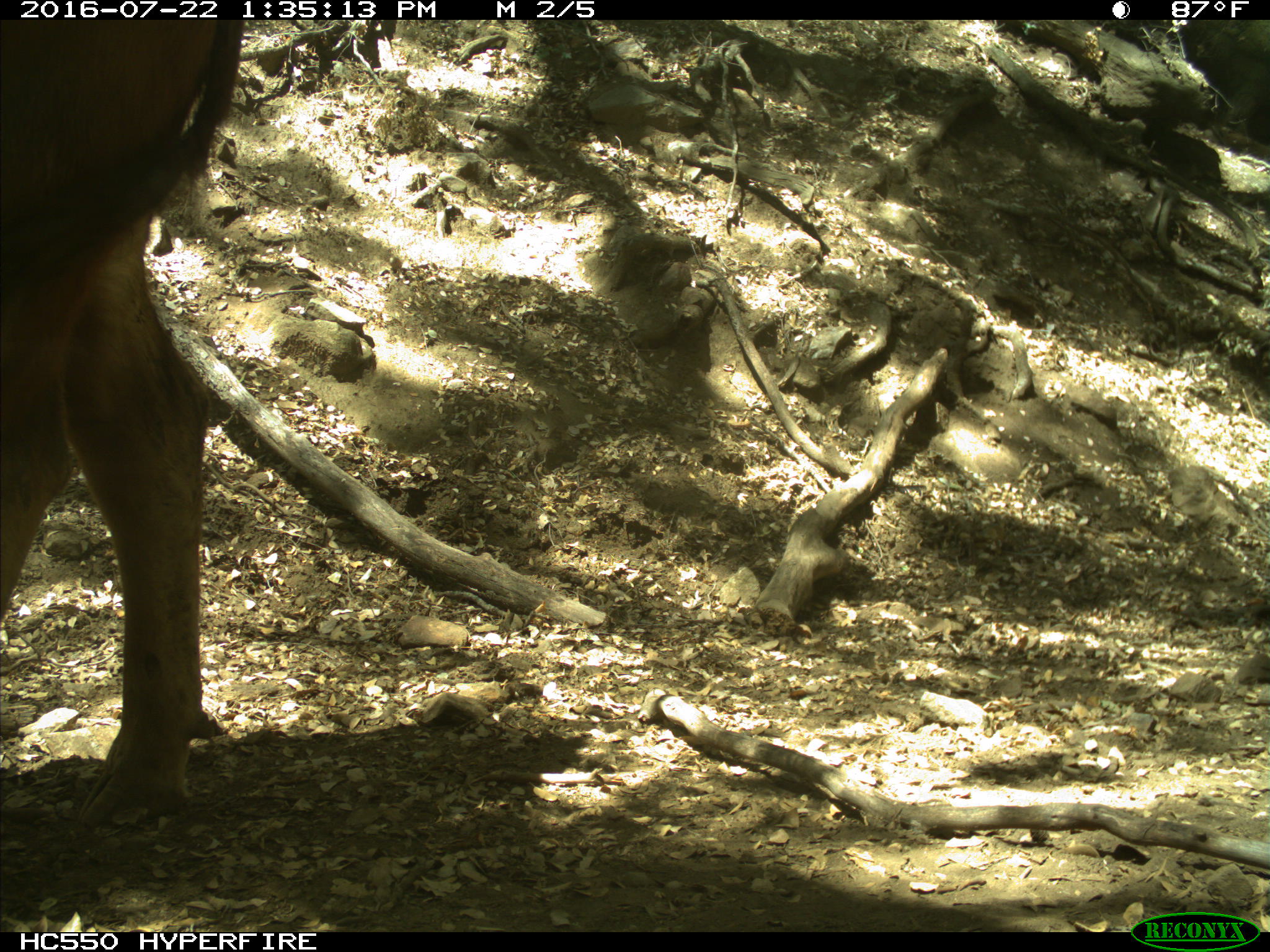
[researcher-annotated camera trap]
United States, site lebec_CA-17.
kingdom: Animalia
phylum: Chordata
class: Mammalia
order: Artiodactyla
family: Bovidae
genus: Bos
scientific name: Bos taurus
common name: domestic cow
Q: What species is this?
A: Bos taurus (domestic cow).